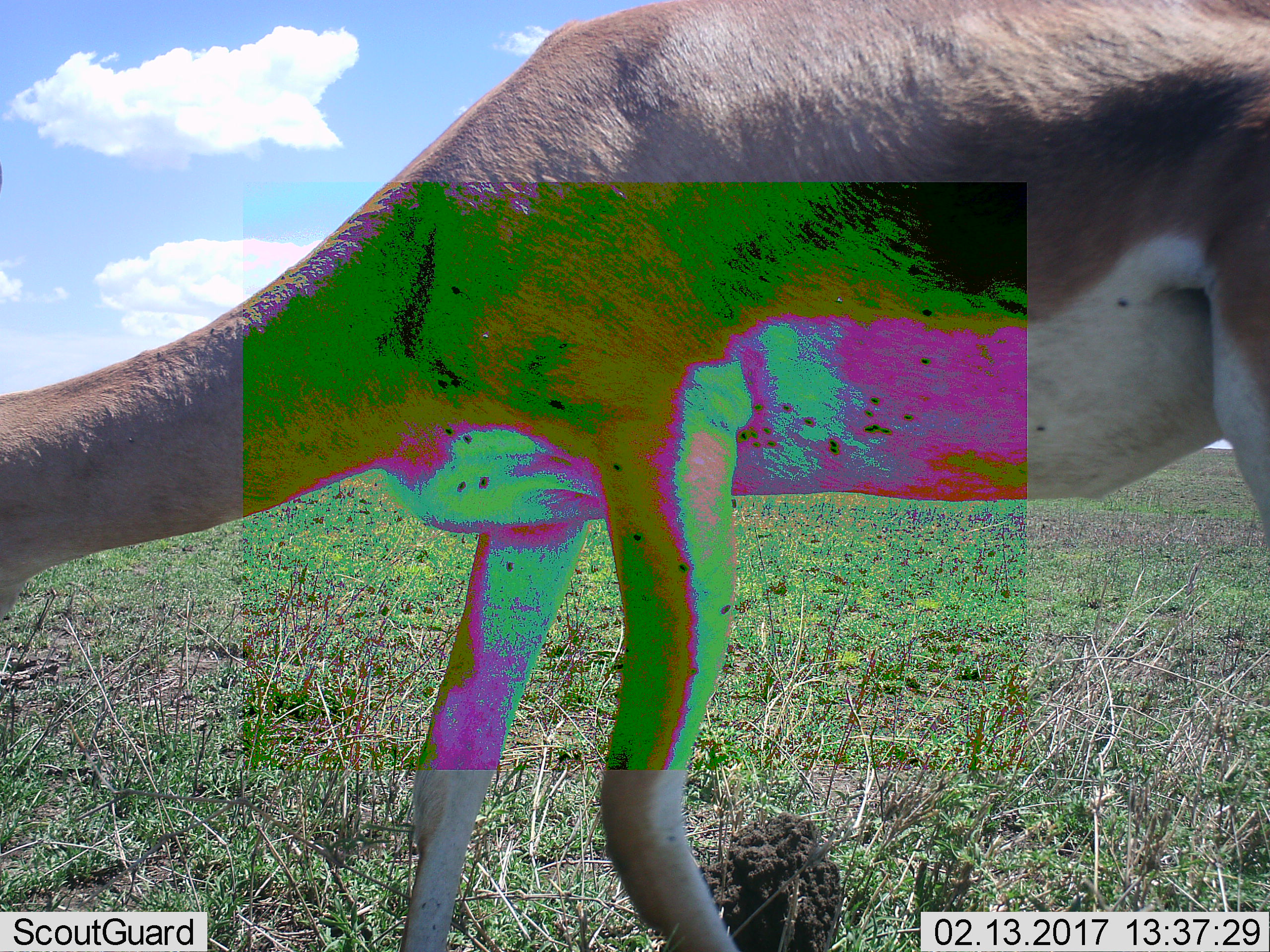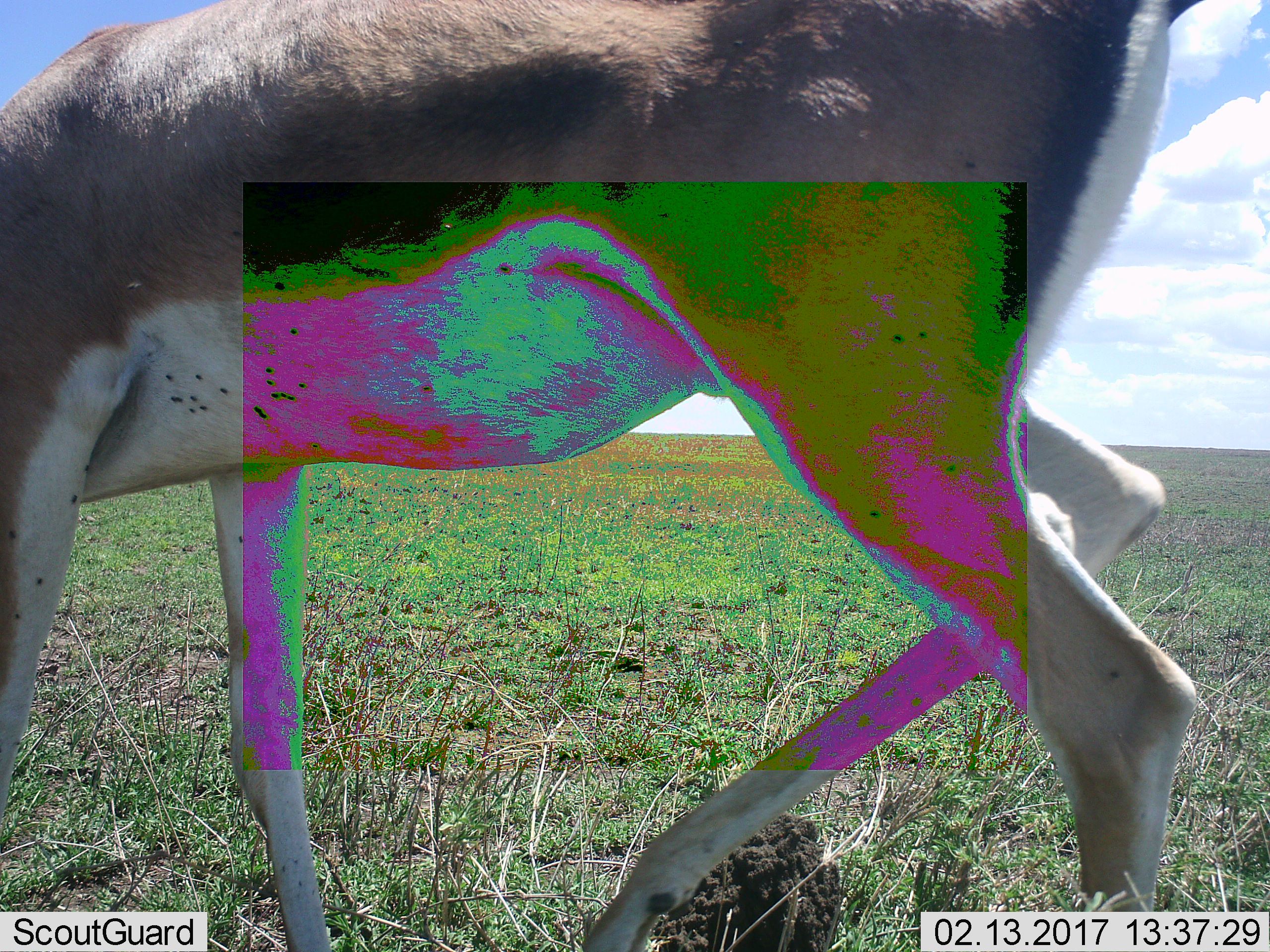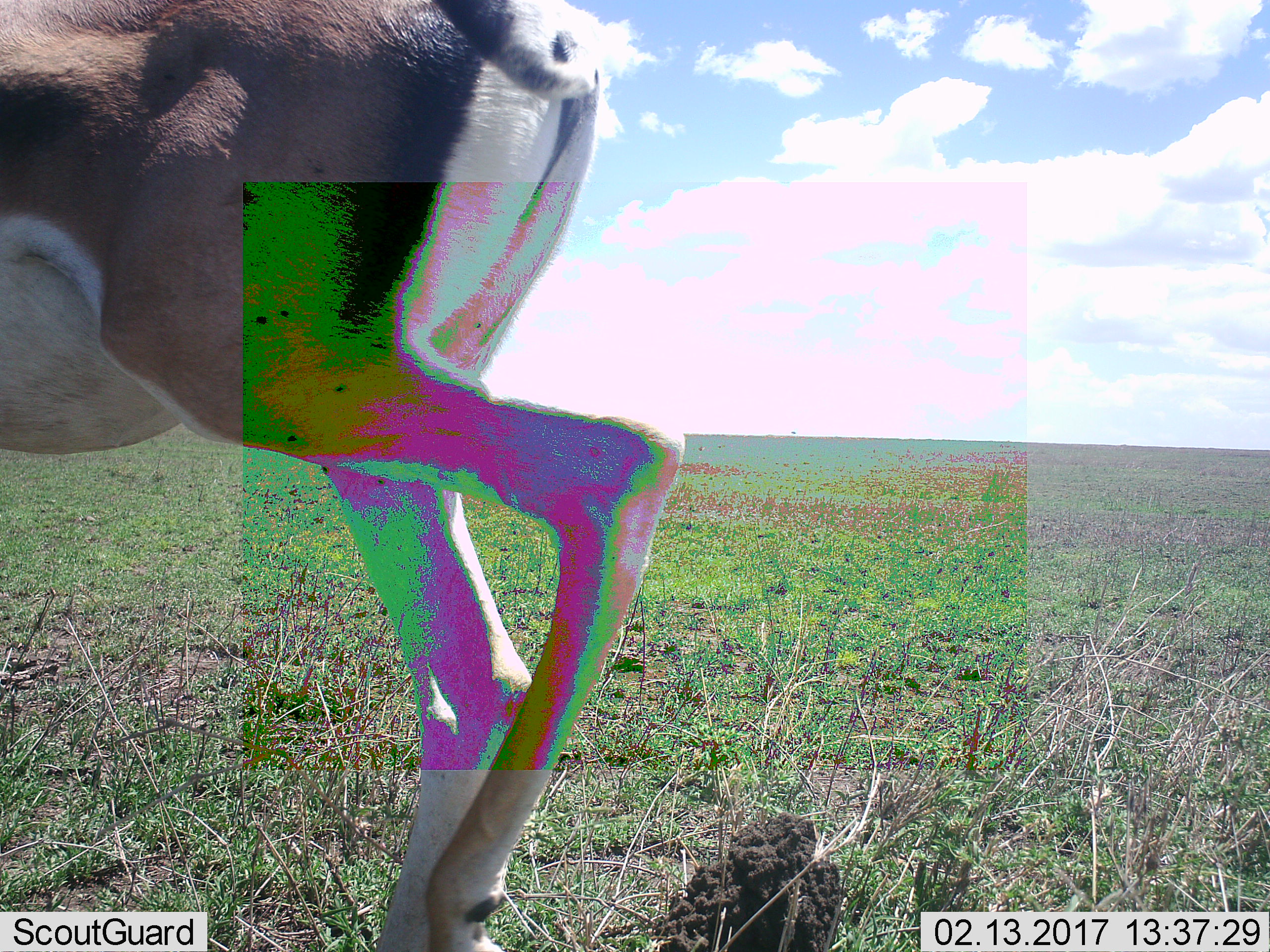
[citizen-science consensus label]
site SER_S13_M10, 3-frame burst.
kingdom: Animalia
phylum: Chordata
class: Mammalia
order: Artiodactyla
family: Bovidae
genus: Nanger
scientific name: Nanger granti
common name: grant's gazelle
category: gazellegrants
Gazellegrants (grant's gazelle) (Nanger granti), count 1. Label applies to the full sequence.